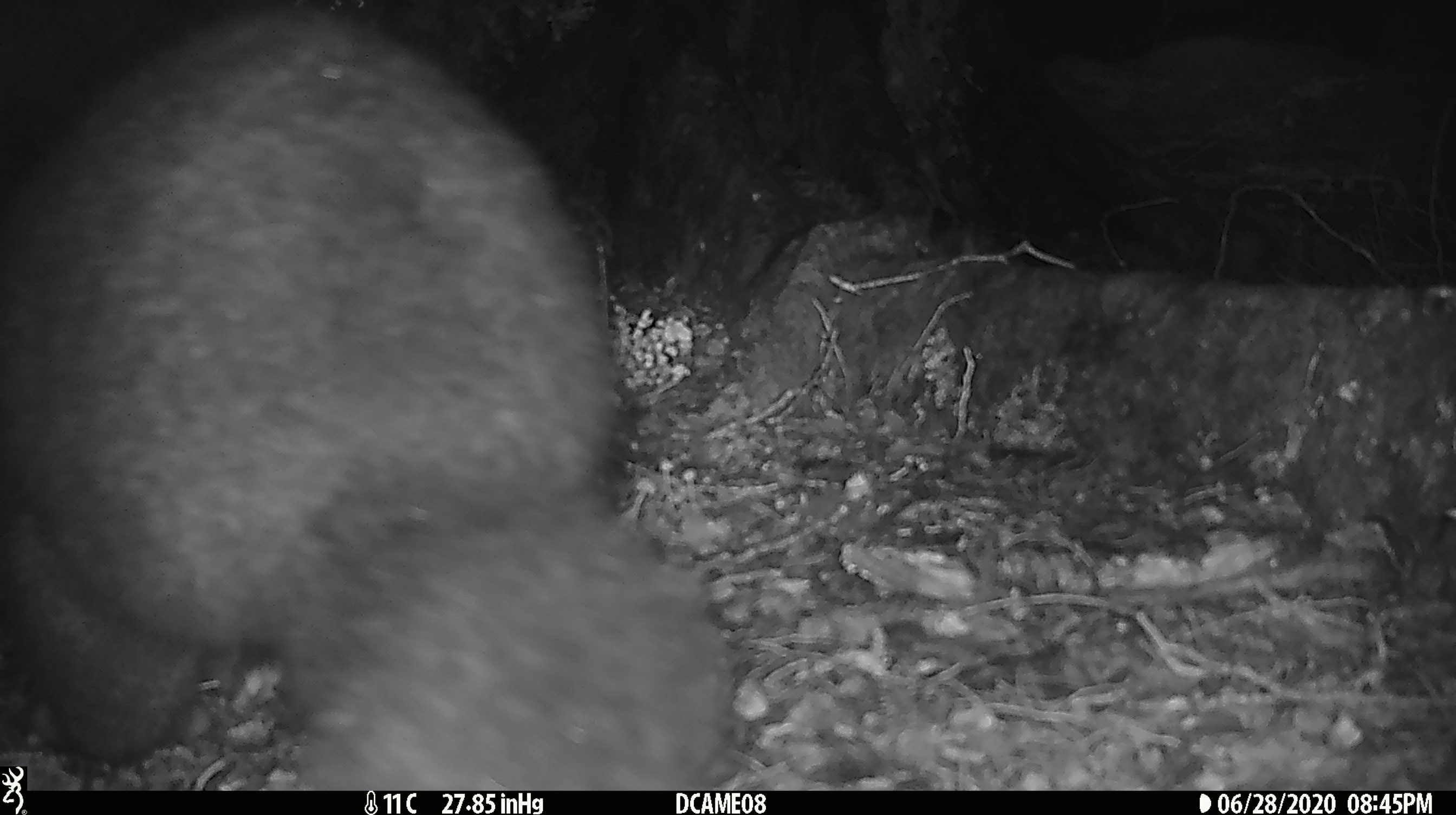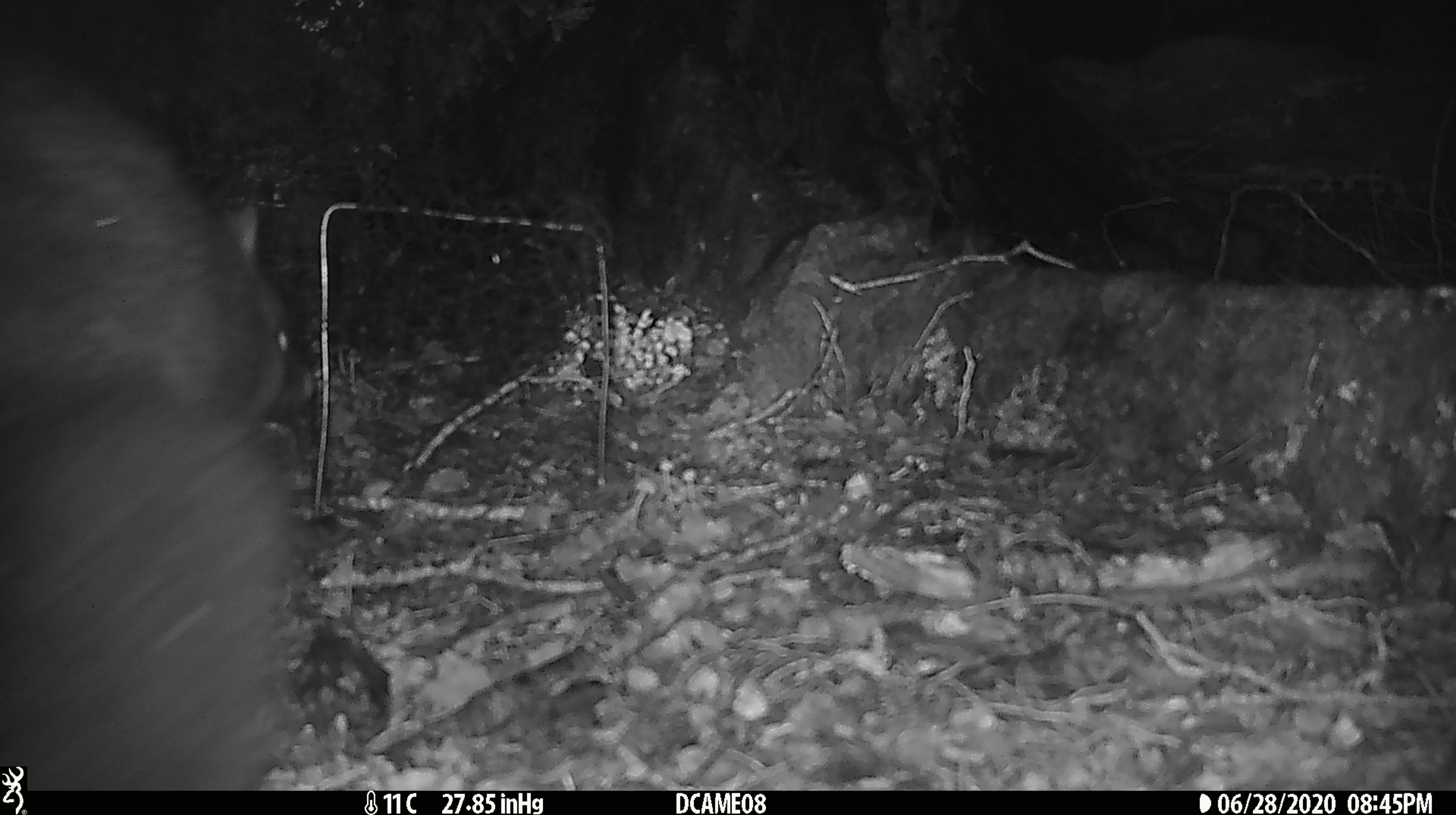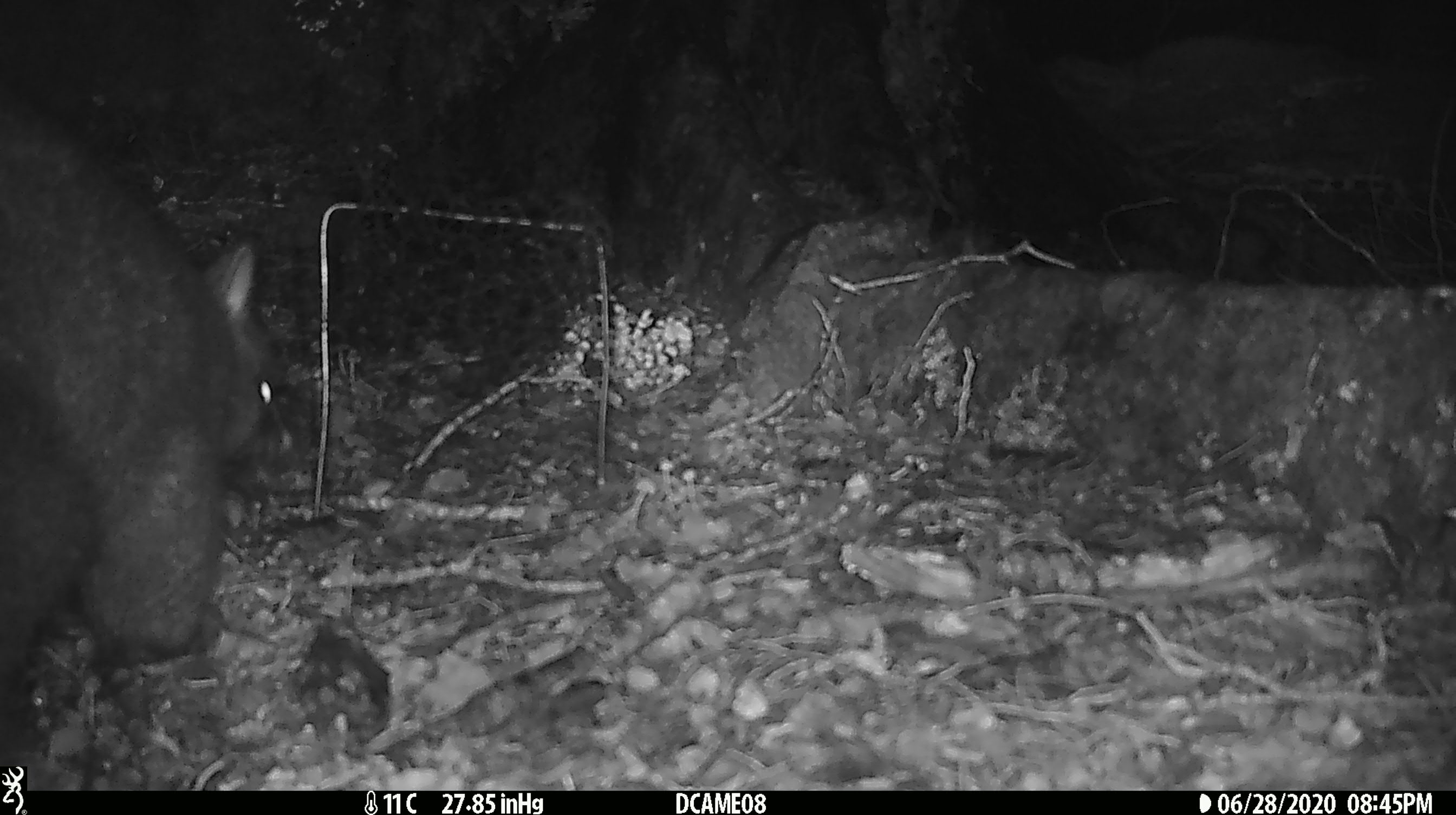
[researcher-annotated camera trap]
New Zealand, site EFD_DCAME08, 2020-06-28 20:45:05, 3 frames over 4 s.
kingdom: Animalia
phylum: Chordata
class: Mammalia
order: Diprotodontia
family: Phalangeridae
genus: Trichosurus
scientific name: Trichosurus vulpecula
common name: common brushtail possum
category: possum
Possum (common brushtail possum) (Trichosurus vulpecula).